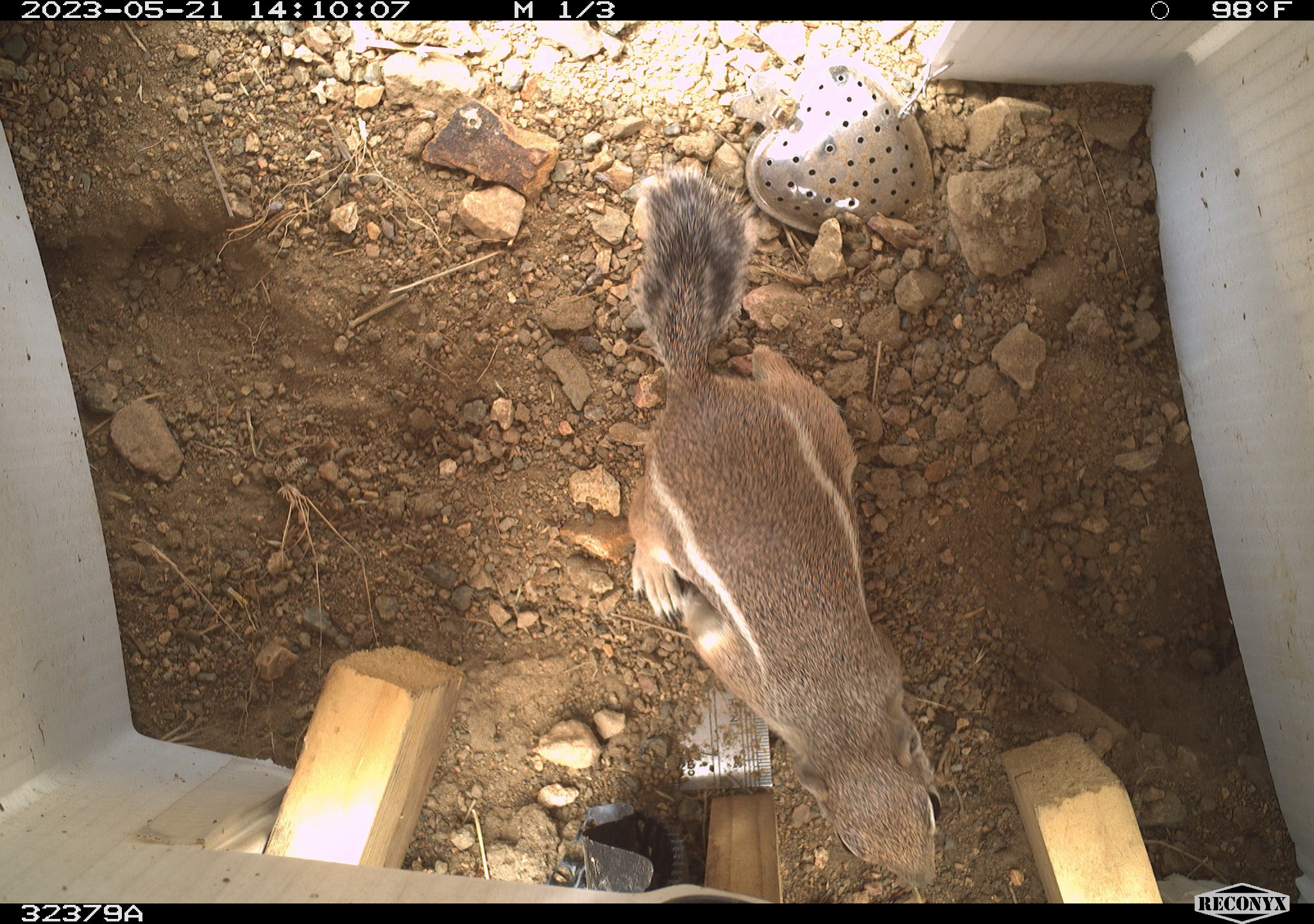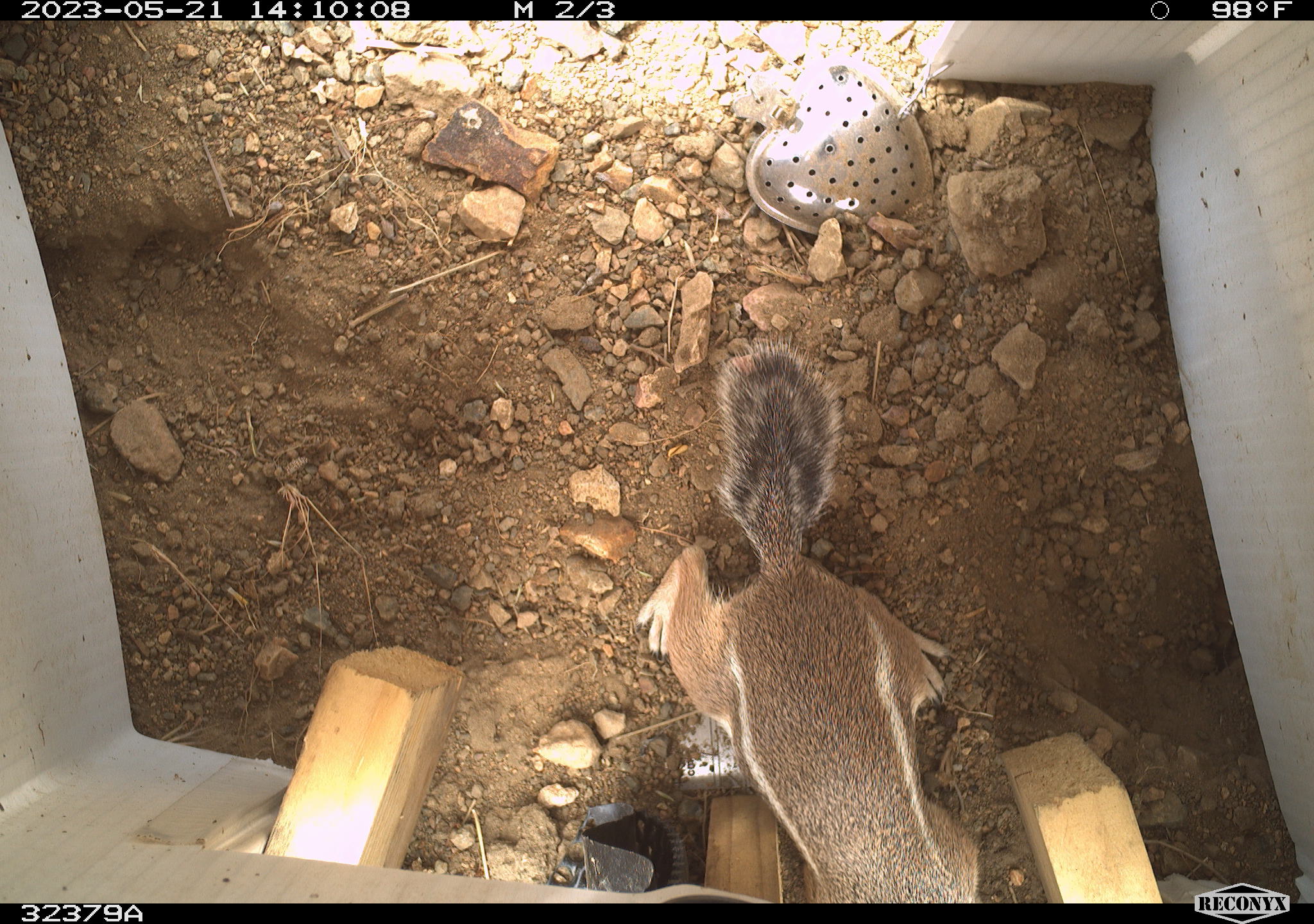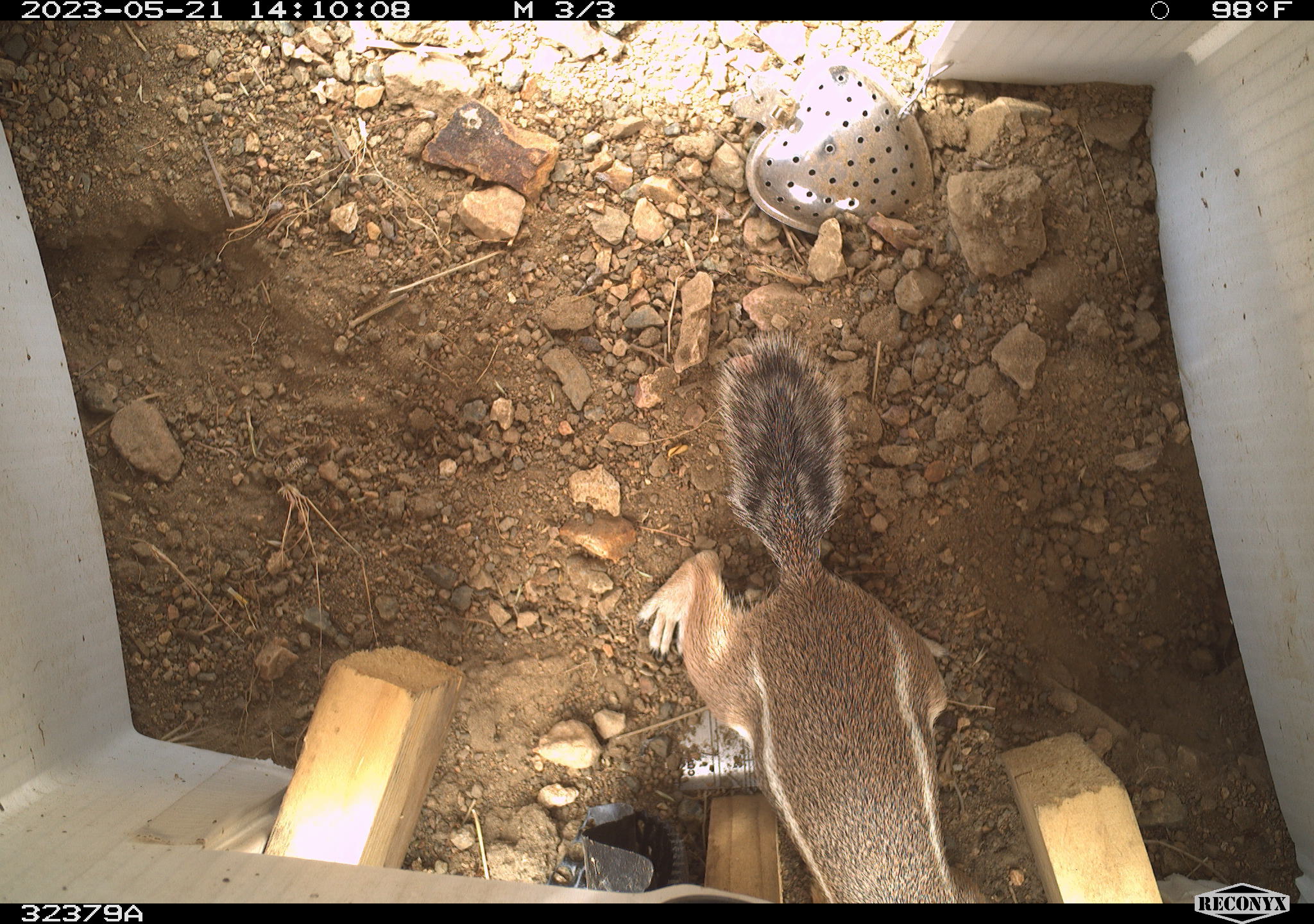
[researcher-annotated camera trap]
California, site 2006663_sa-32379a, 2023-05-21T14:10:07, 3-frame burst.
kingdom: Animalia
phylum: Chordata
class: Mammalia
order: Rodentia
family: Sciuridae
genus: Ammospermophilus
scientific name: Ammospermophilus leucurus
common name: white-tailed antelope squirrel